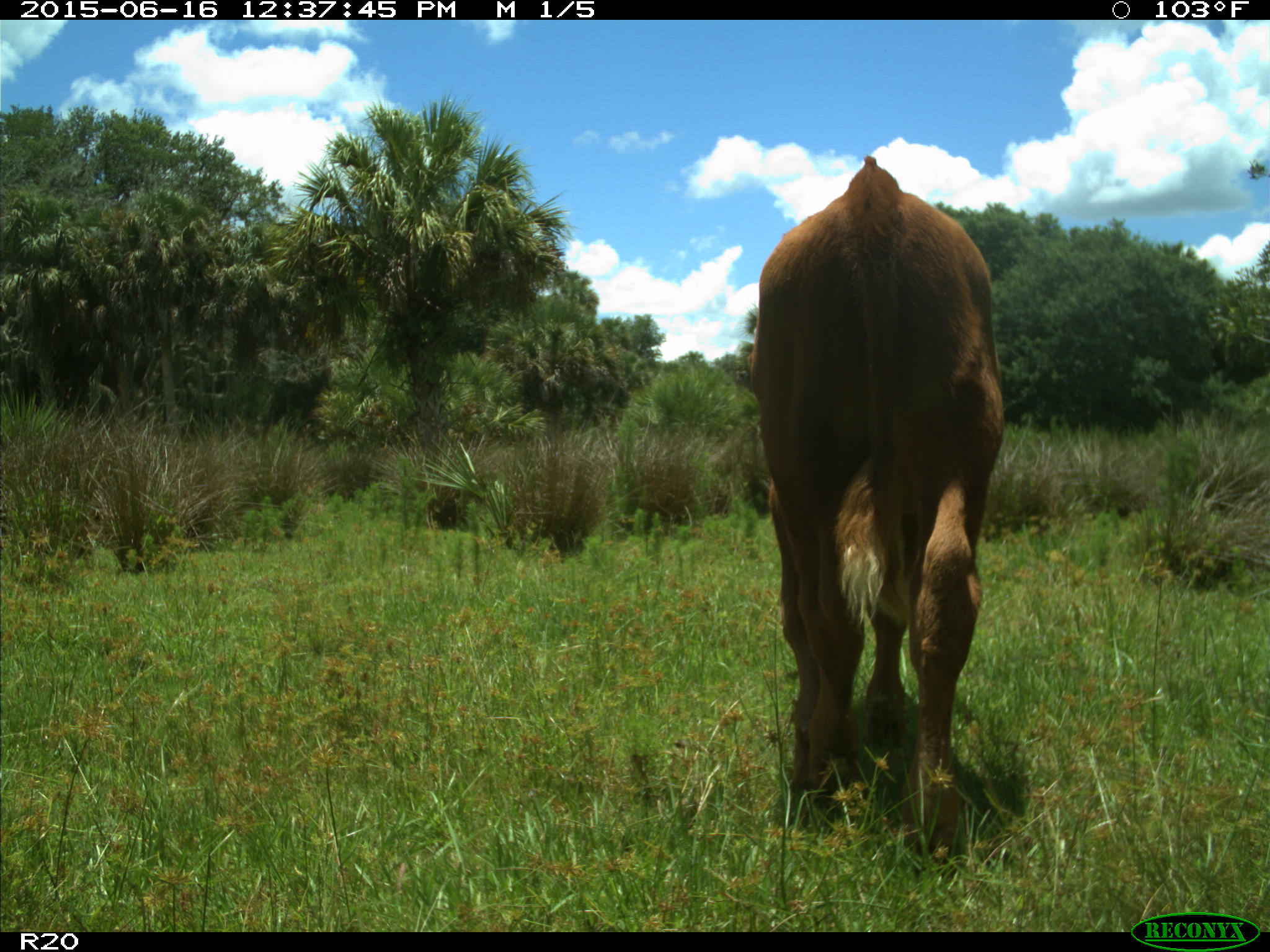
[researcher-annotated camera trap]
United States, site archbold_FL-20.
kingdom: Animalia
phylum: Chordata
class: Mammalia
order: Artiodactyla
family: Bovidae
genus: Bos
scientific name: Bos taurus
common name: domestic cow